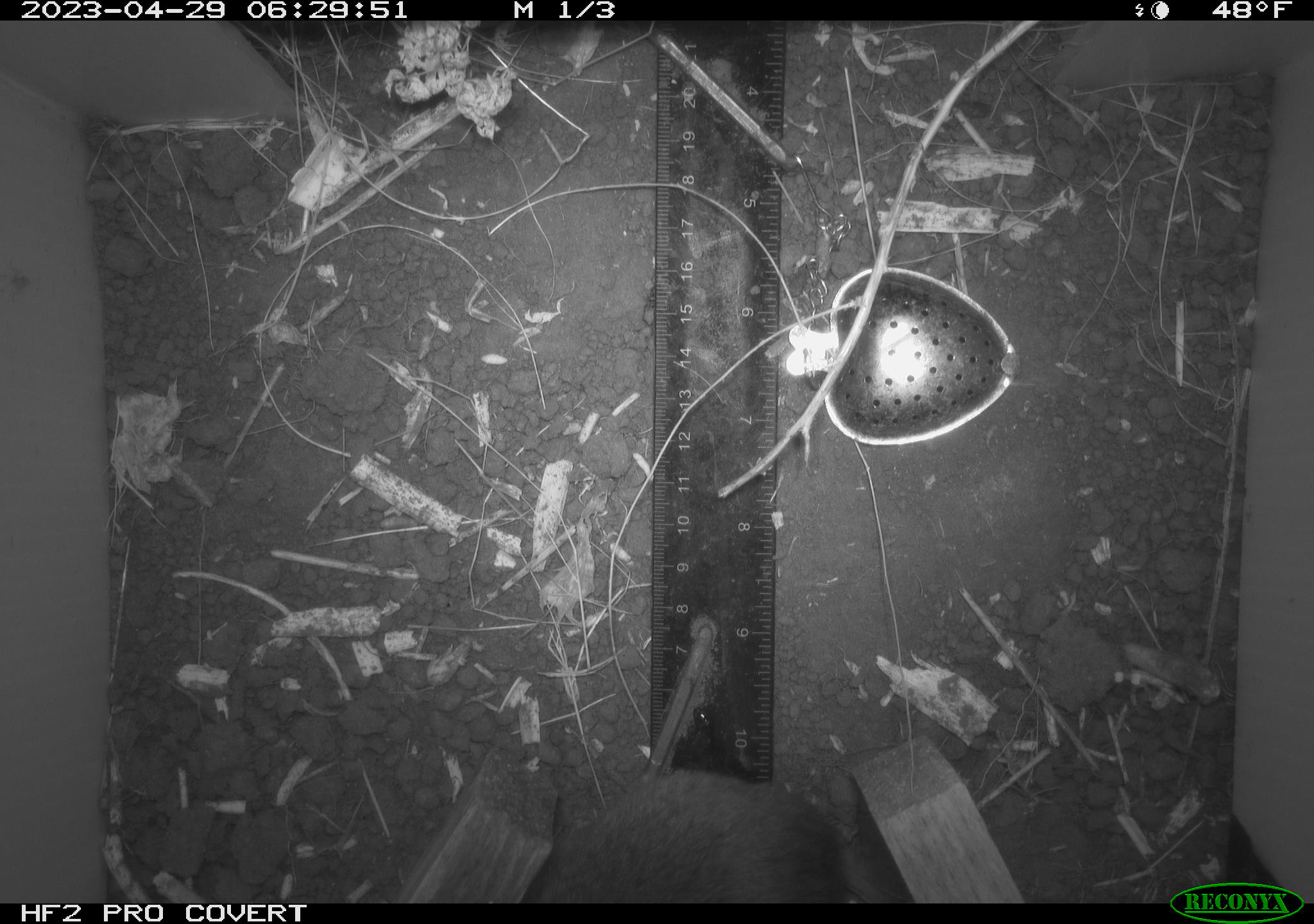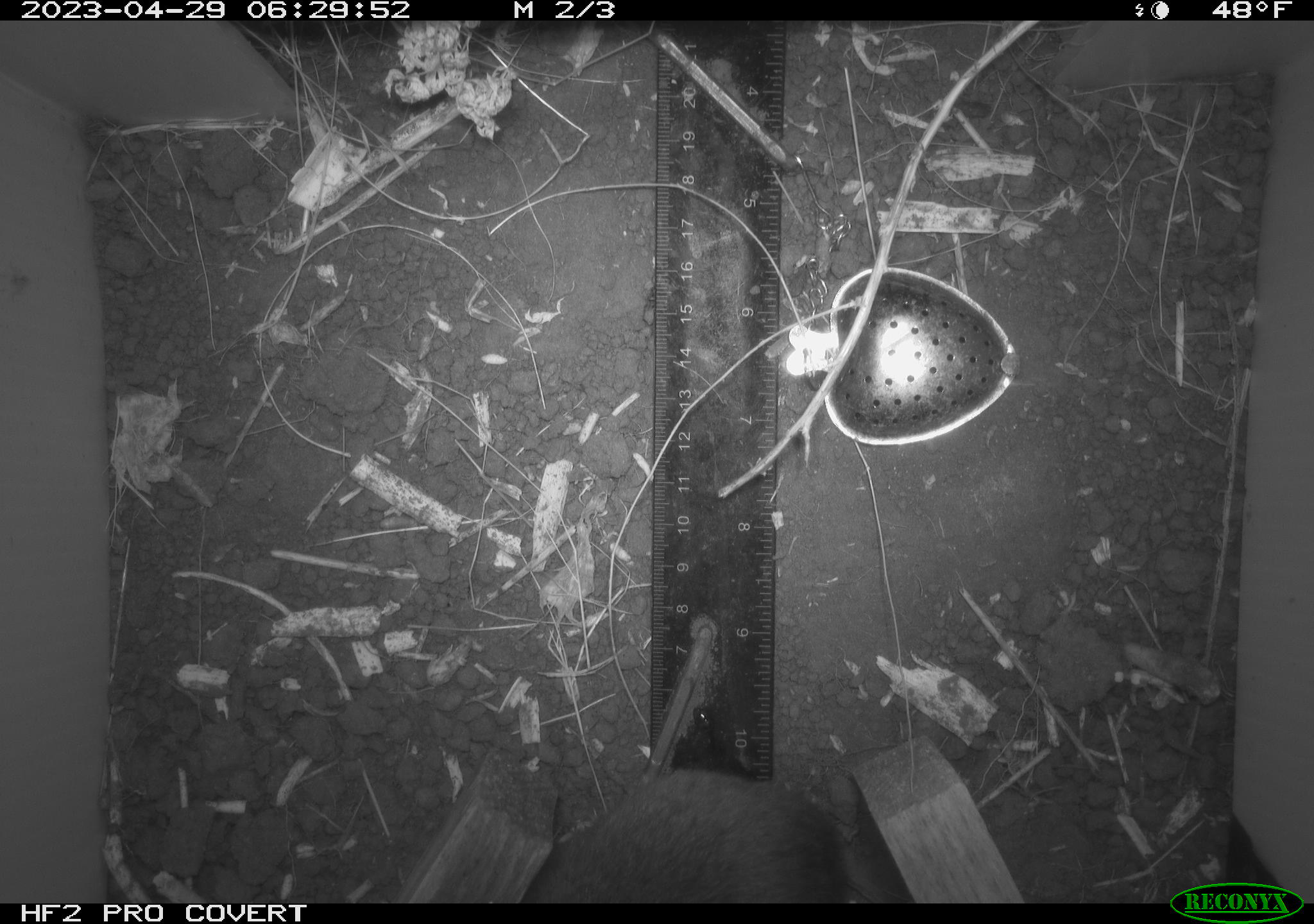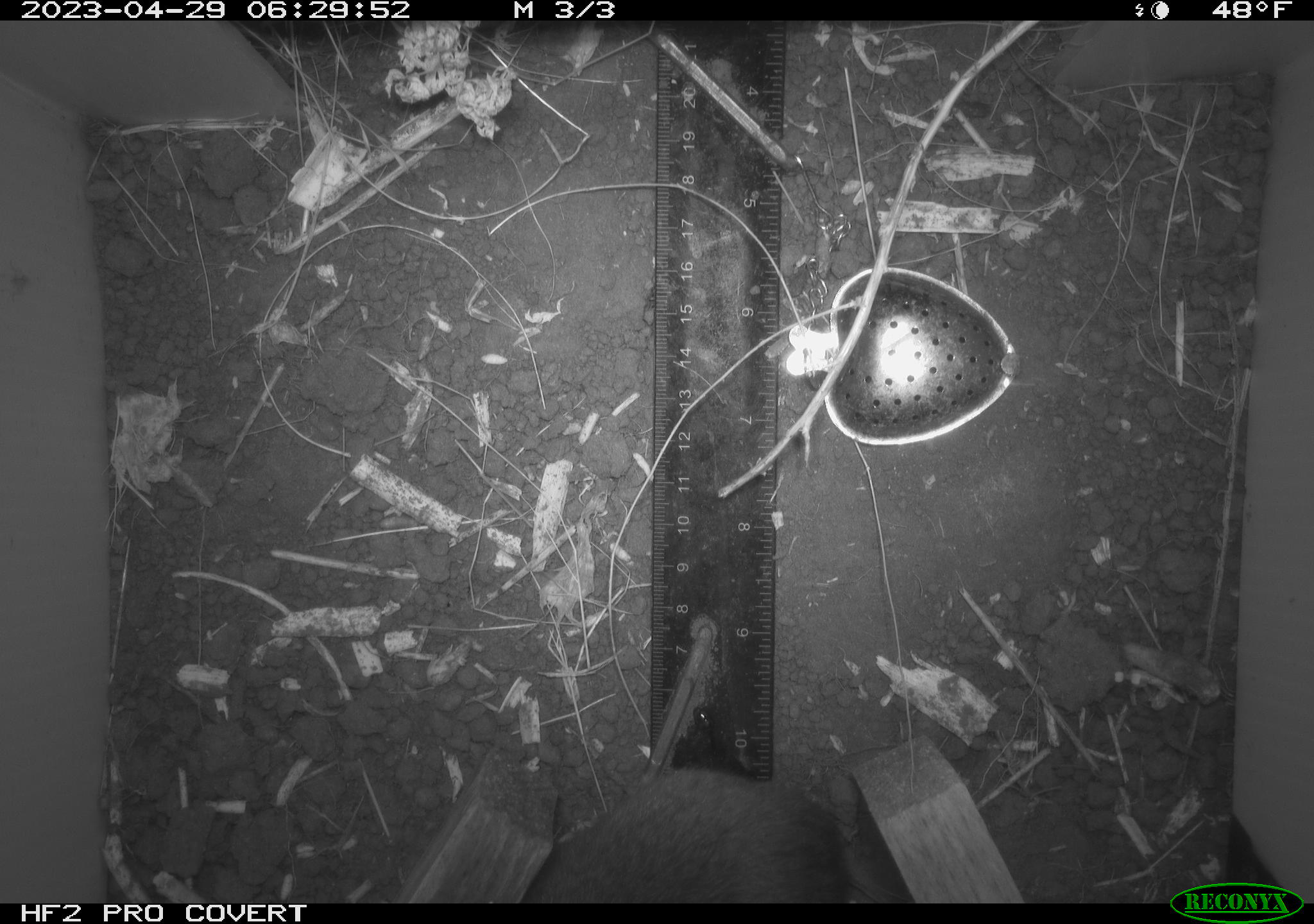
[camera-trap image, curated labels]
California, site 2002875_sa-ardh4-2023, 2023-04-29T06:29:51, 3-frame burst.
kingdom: Animalia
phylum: Chordata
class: Mammalia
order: Rodentia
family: Cricetidae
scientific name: Arvicolinae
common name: voles, lemmings, and muskrats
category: arvicolinae subfamily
Arvicolinae subfamily (voles, lemmings, and muskrats) (Arvicolinae).